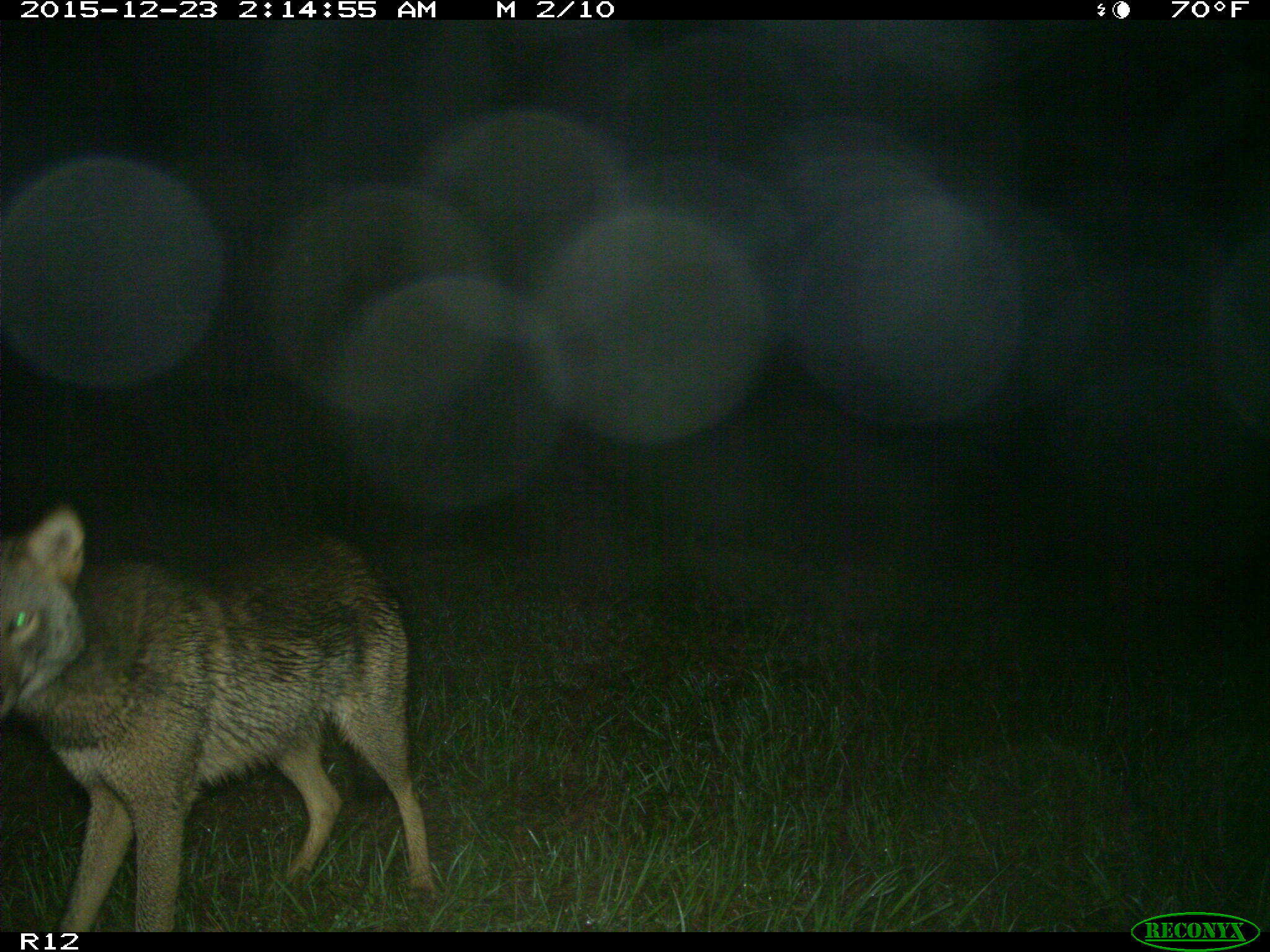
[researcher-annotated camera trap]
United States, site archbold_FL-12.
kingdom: Animalia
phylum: Chordata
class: Mammalia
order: Carnivora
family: Canidae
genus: Canis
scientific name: Canis latrans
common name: coyote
Canis latrans (coyote).